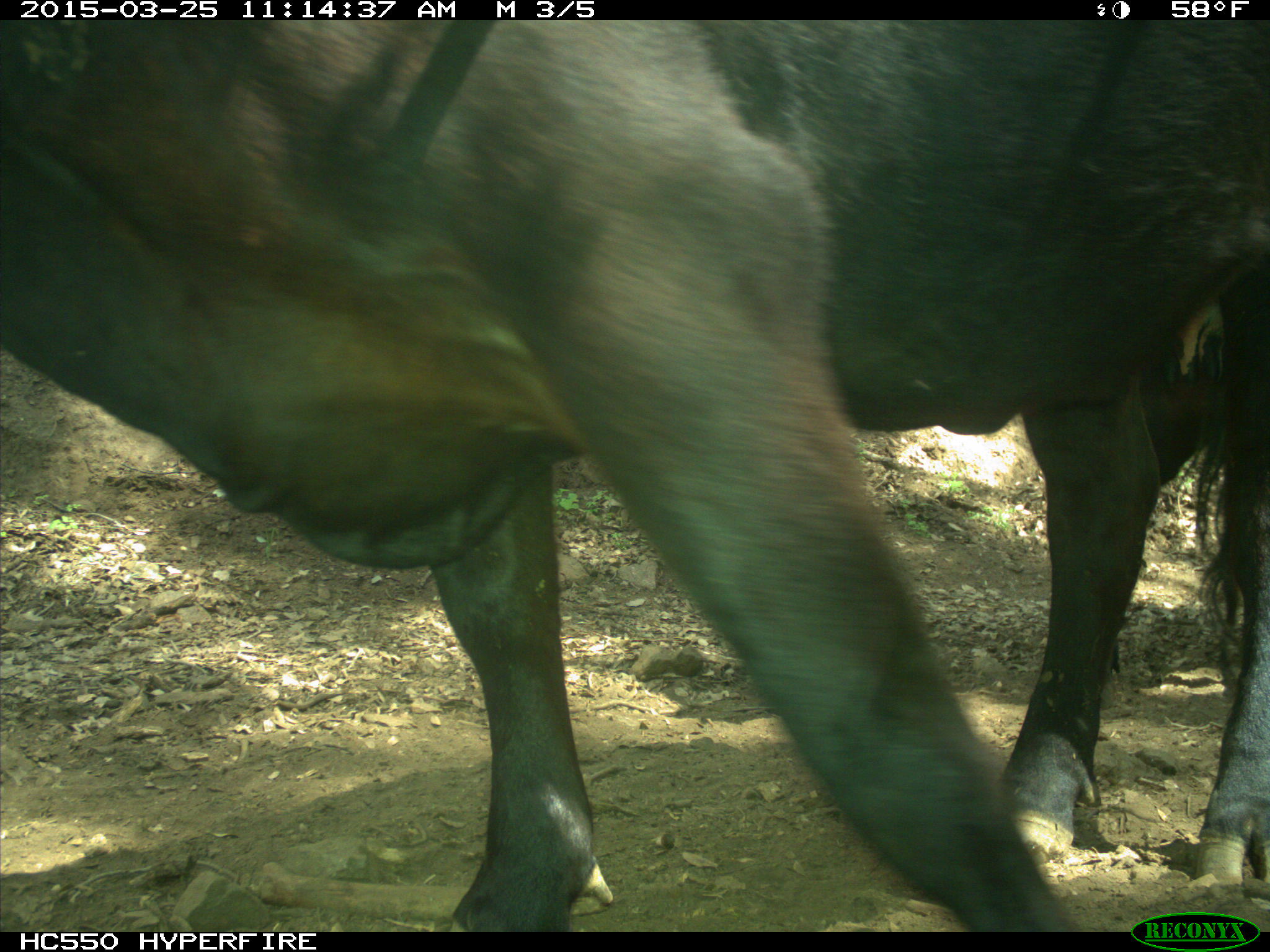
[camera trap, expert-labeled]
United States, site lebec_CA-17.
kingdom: Animalia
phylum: Chordata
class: Mammalia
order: Artiodactyla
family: Bovidae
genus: Bos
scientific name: Bos taurus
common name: domestic cow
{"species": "Bos taurus (domestic cow)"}